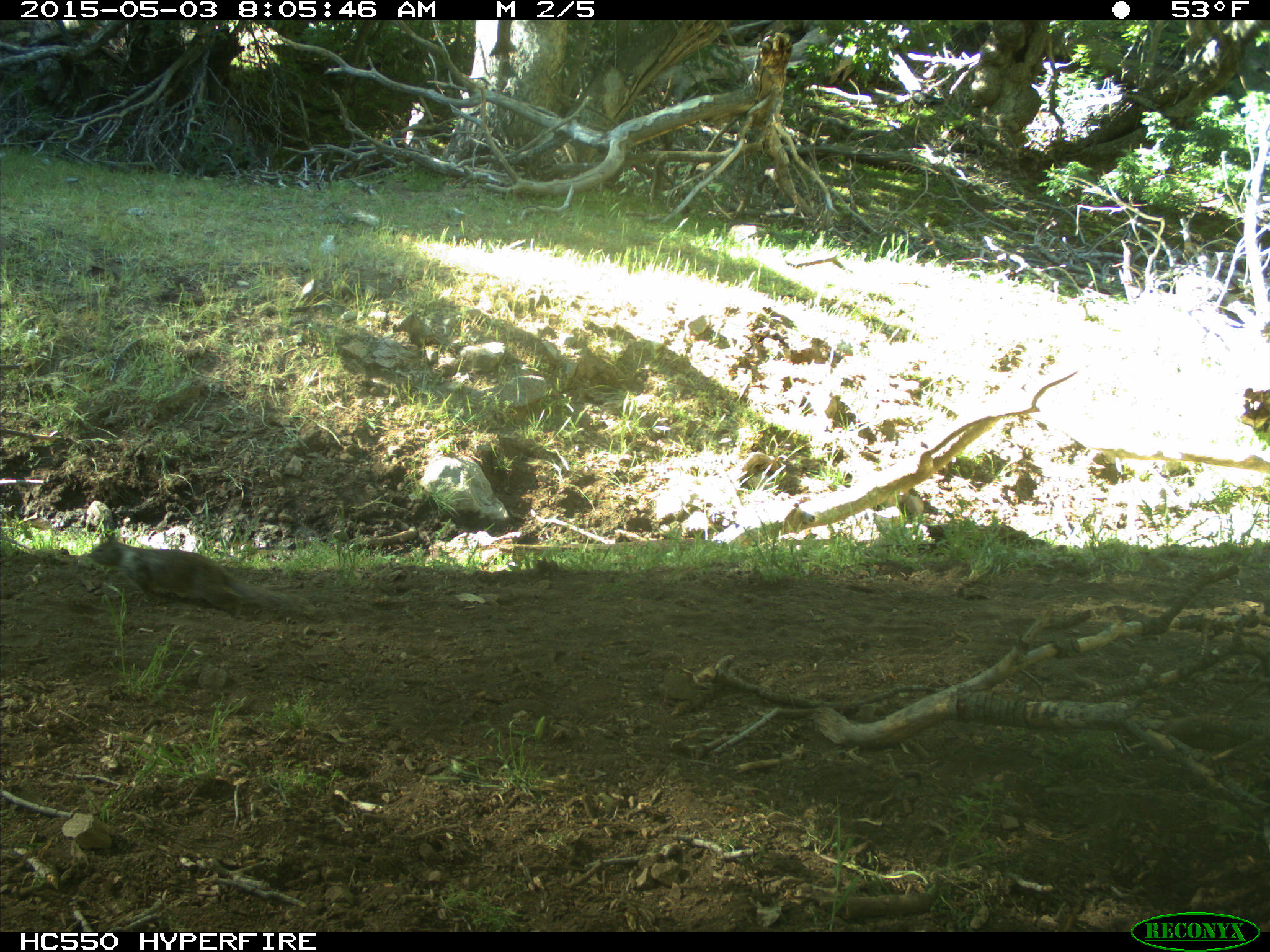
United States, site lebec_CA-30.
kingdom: Animalia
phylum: Chordata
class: Mammalia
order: Rodentia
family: Sciuridae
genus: Otospermophilus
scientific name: Otospermophilus beecheyi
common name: california ground squirrel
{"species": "Otospermophilus beecheyi (california ground squirrel)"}